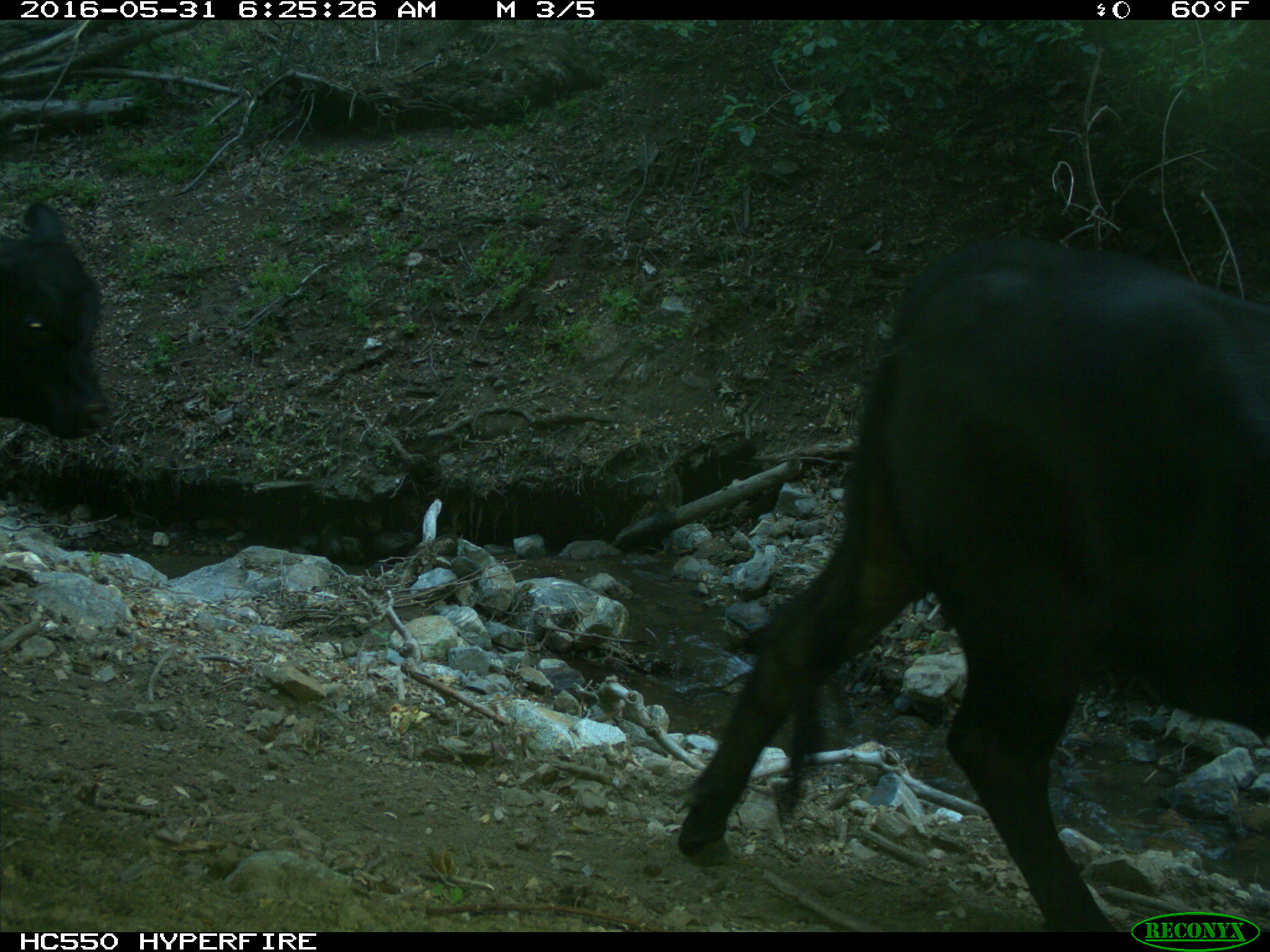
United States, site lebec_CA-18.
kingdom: Animalia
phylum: Chordata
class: Mammalia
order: Artiodactyla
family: Bovidae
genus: Bos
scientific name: Bos taurus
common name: domestic cow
Bos taurus (domestic cow).